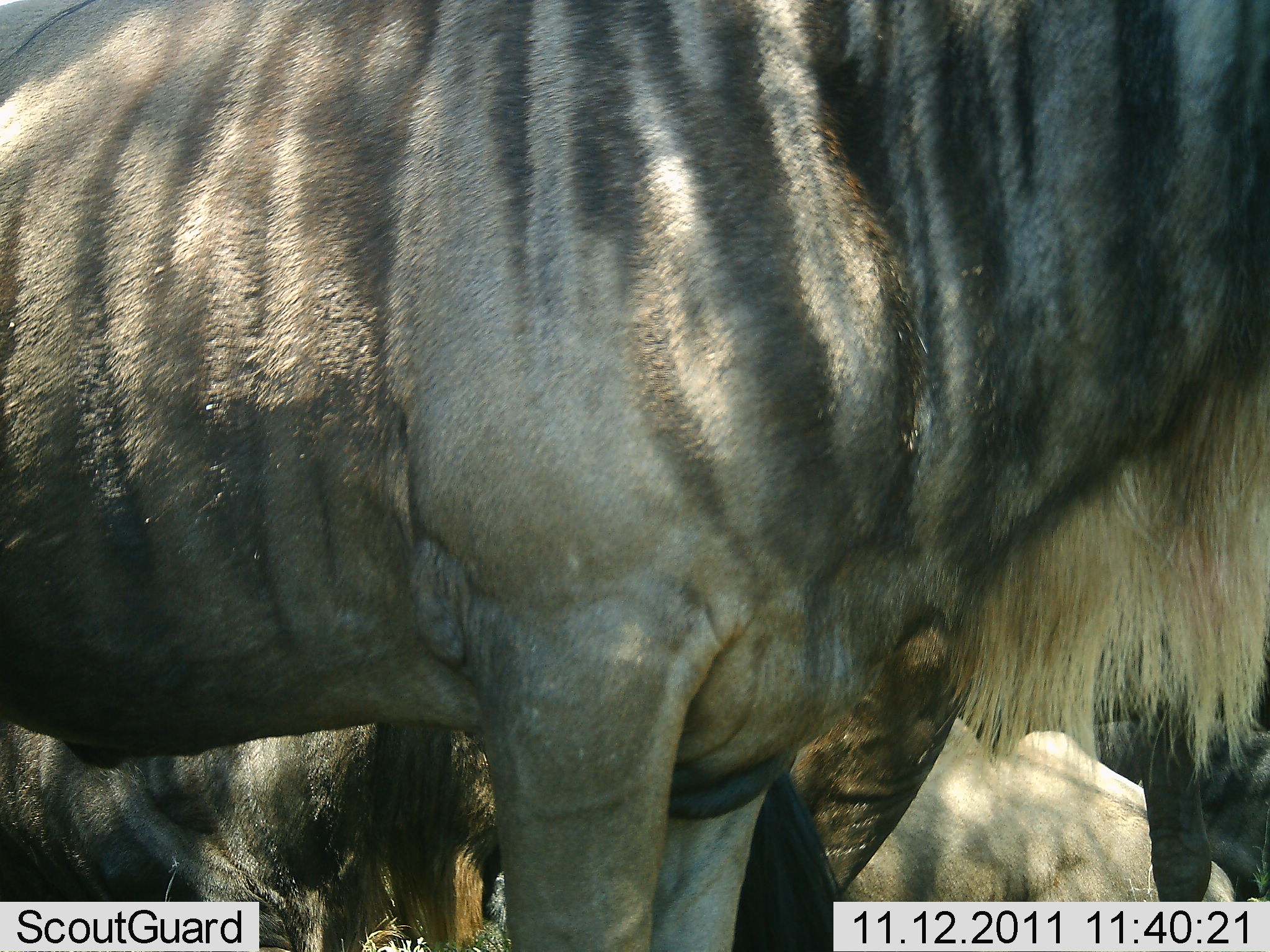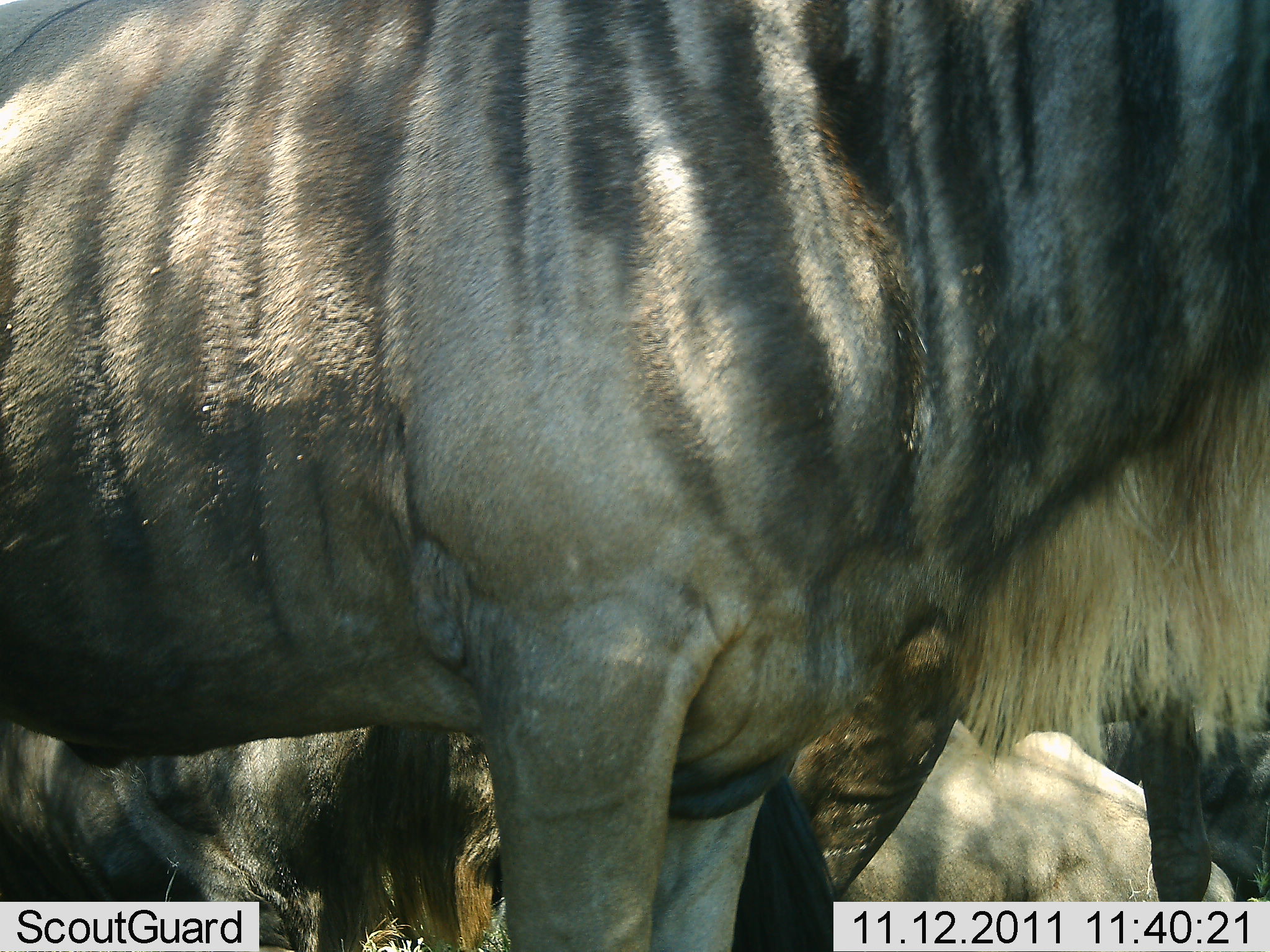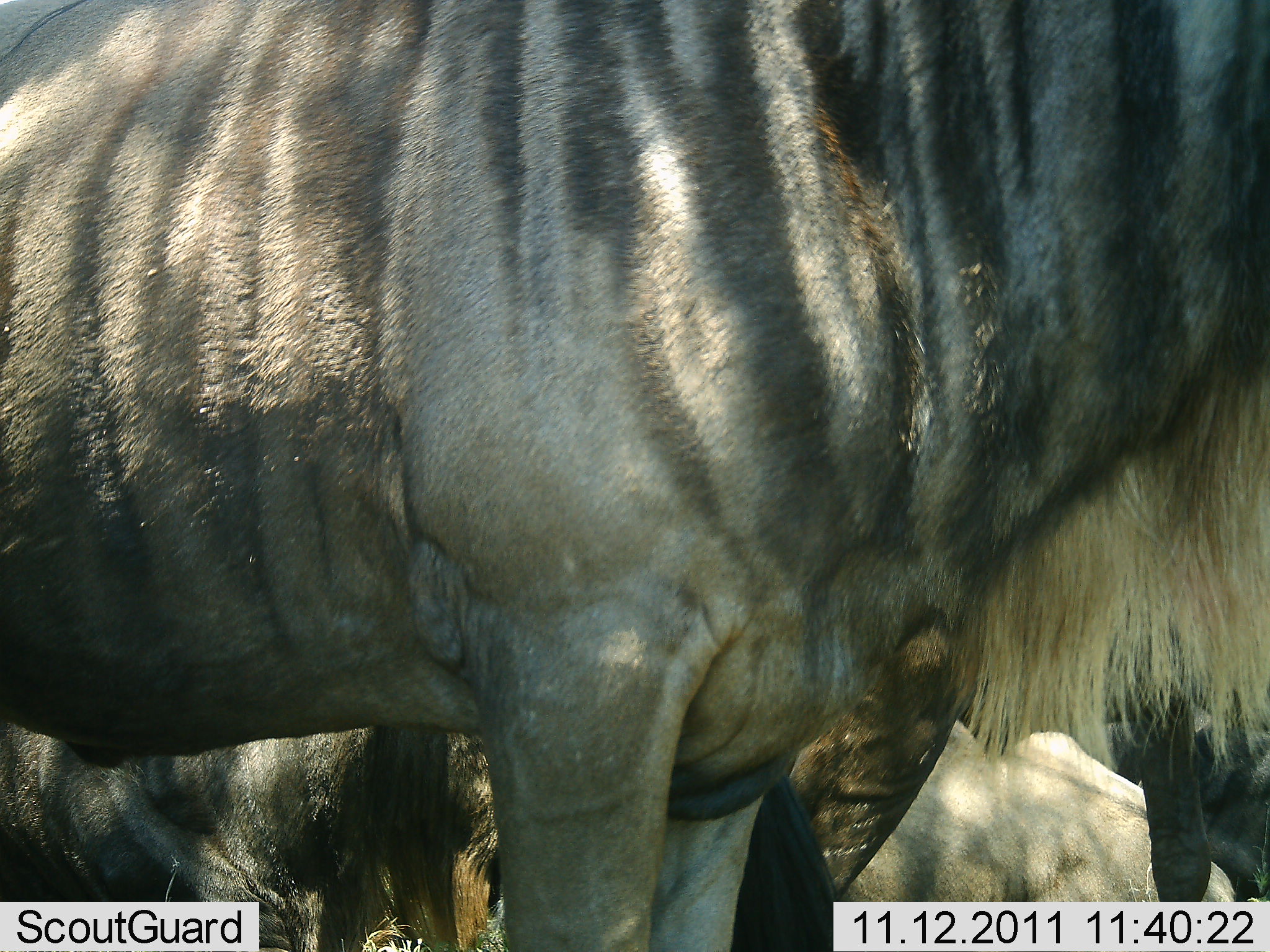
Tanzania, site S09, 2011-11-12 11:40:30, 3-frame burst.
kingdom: Animalia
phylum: Chordata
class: Mammalia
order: Artiodactyla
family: Bovidae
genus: Connochaetes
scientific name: Connochaetes taurinus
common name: blue wildebeest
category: wildebeest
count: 2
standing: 81%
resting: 44%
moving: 6%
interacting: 6%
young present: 0%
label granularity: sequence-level